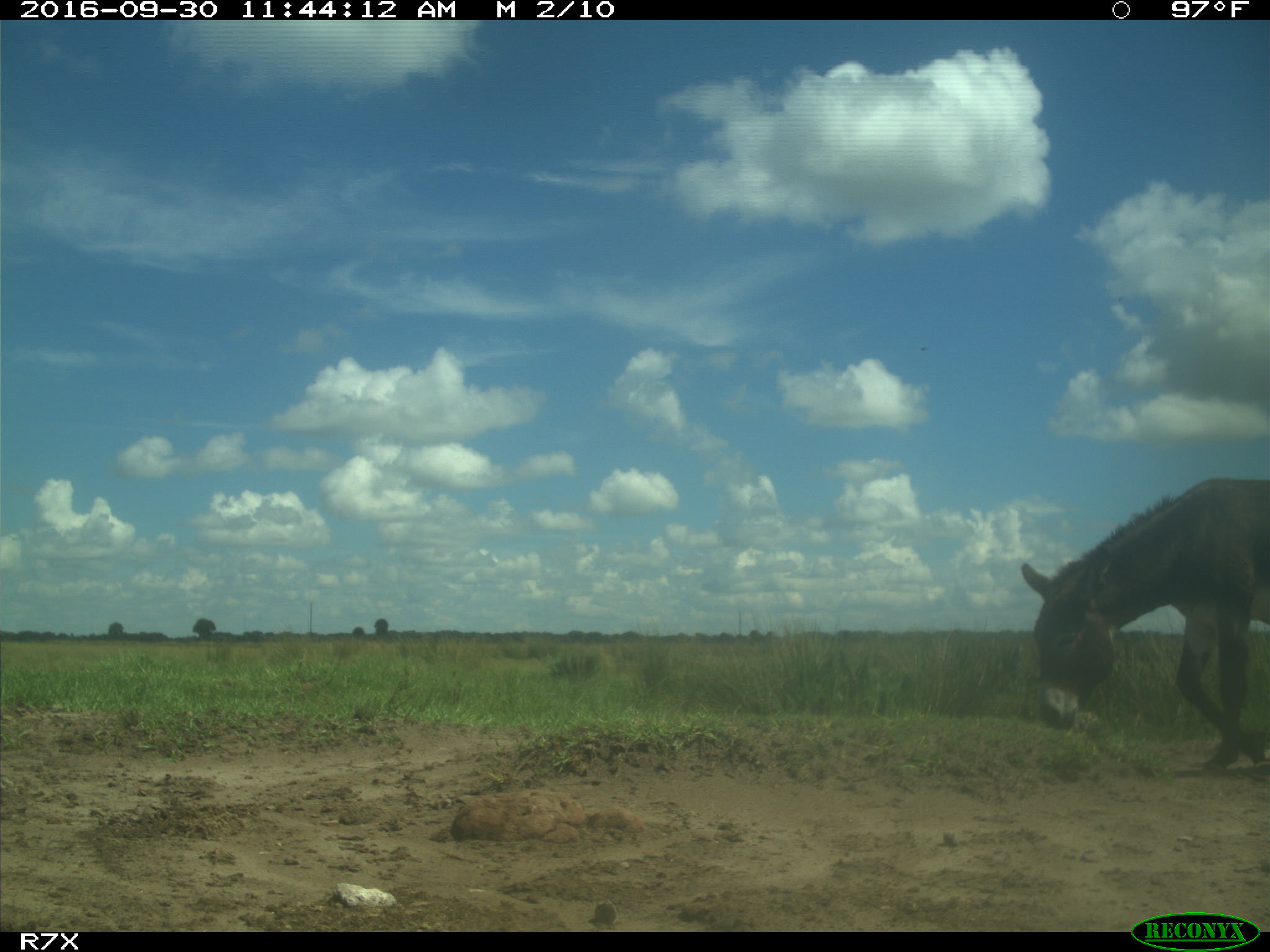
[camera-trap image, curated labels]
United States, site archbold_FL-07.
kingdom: Animalia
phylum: Chordata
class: Mammalia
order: Perissodactyla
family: Equidae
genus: Equus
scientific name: Equus africanus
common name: african wild ass